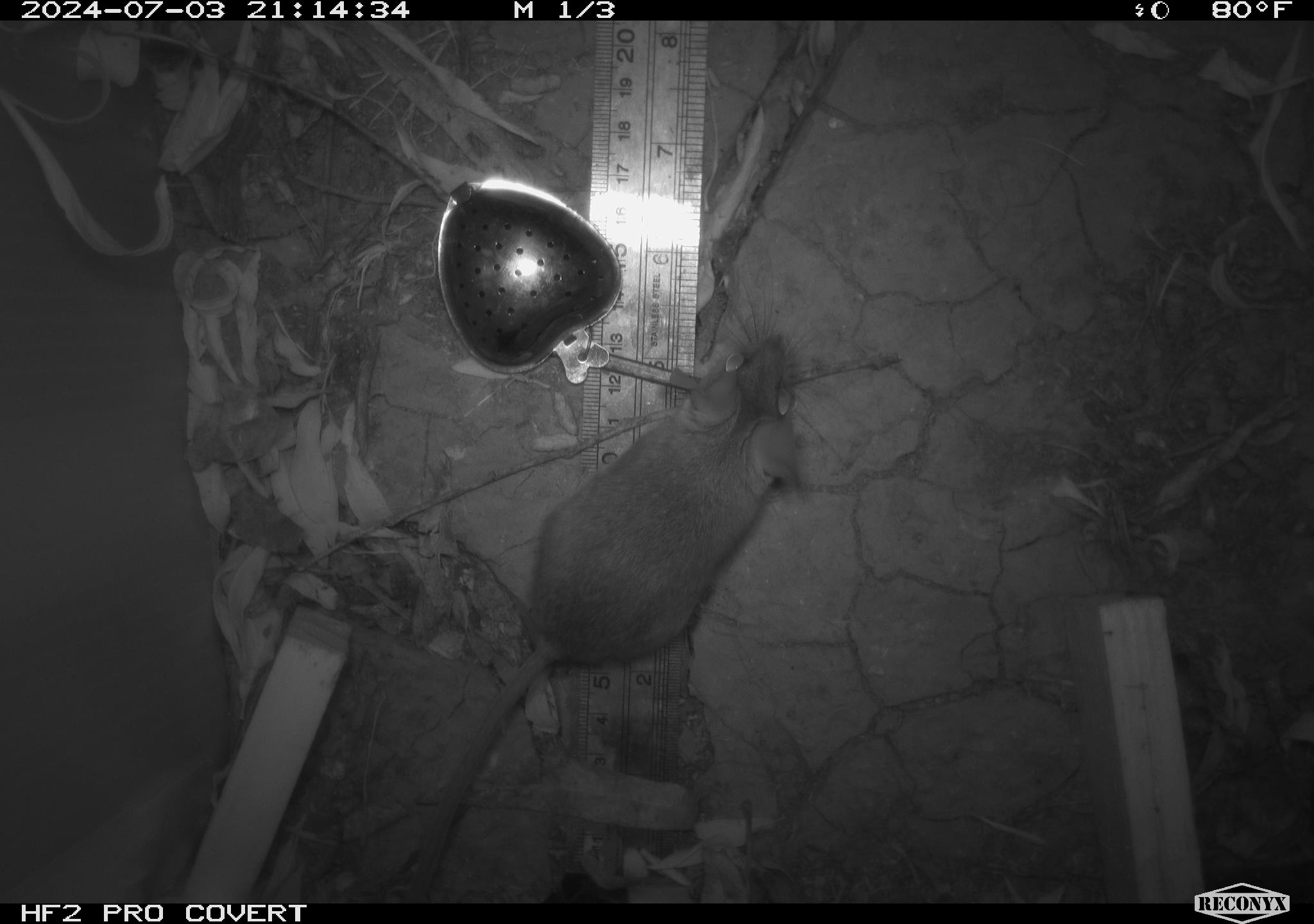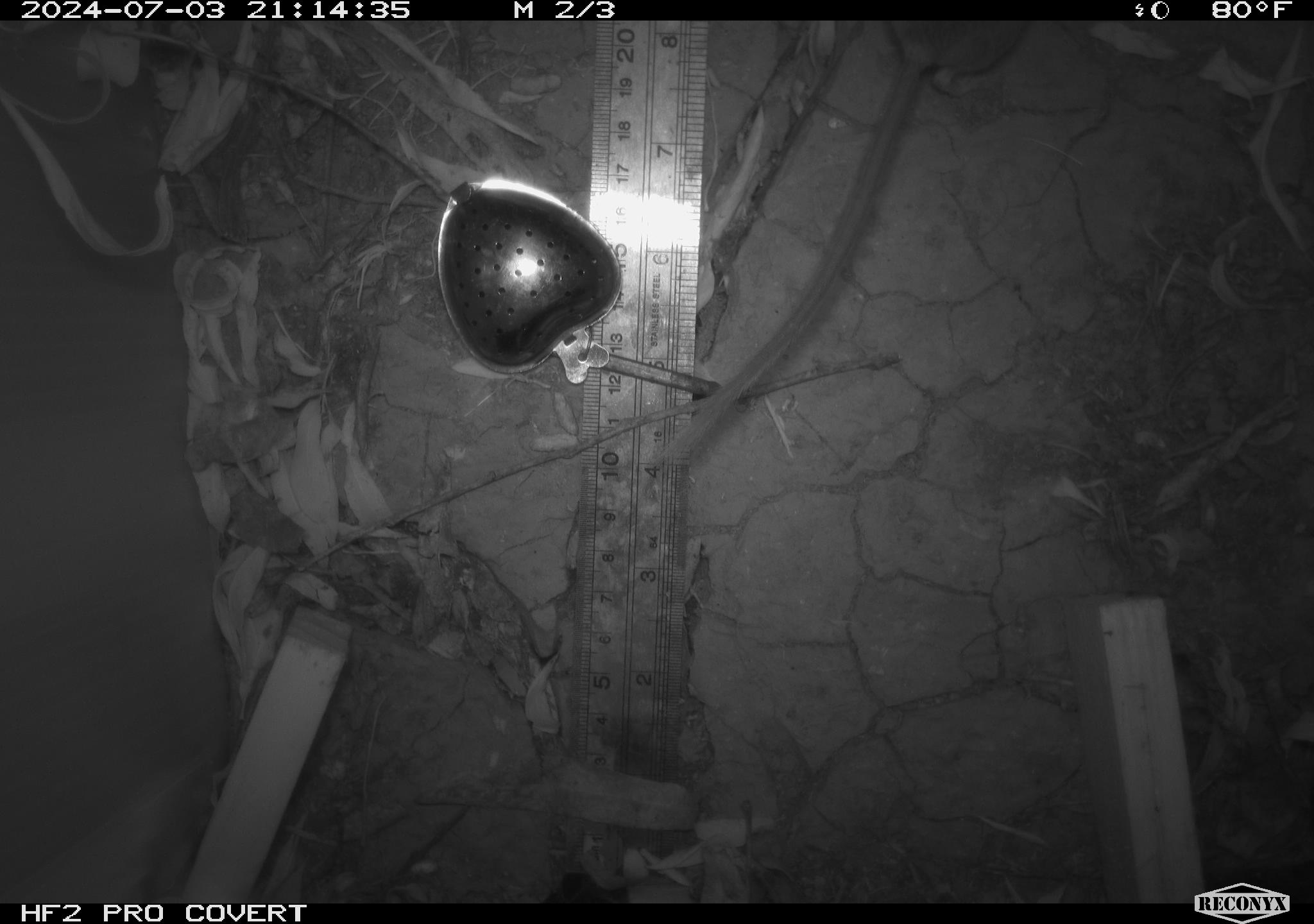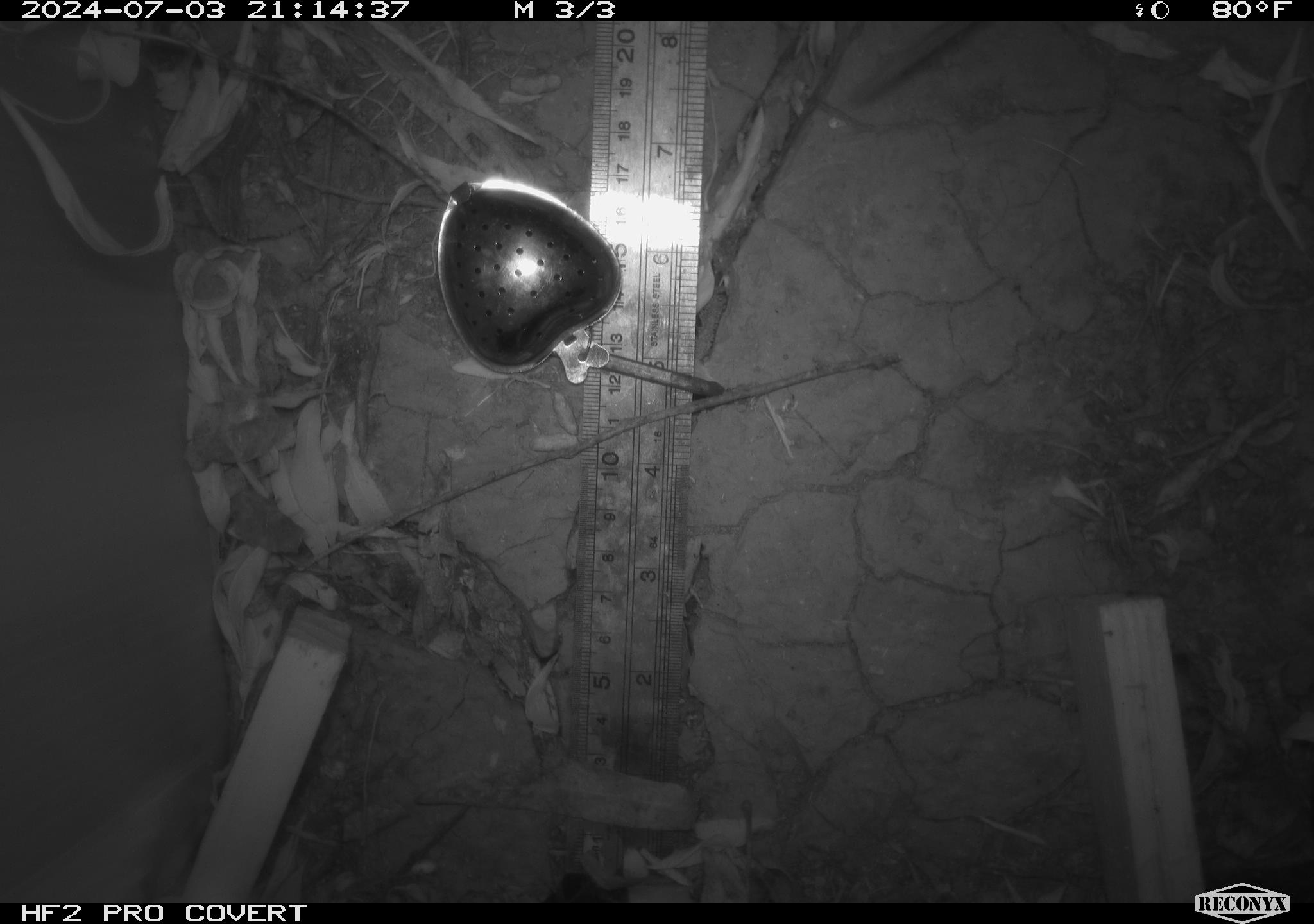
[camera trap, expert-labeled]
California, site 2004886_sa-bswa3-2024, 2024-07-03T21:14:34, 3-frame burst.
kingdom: Animalia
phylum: Chordata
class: Mammalia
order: Rodentia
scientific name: Rodentia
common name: mouse species